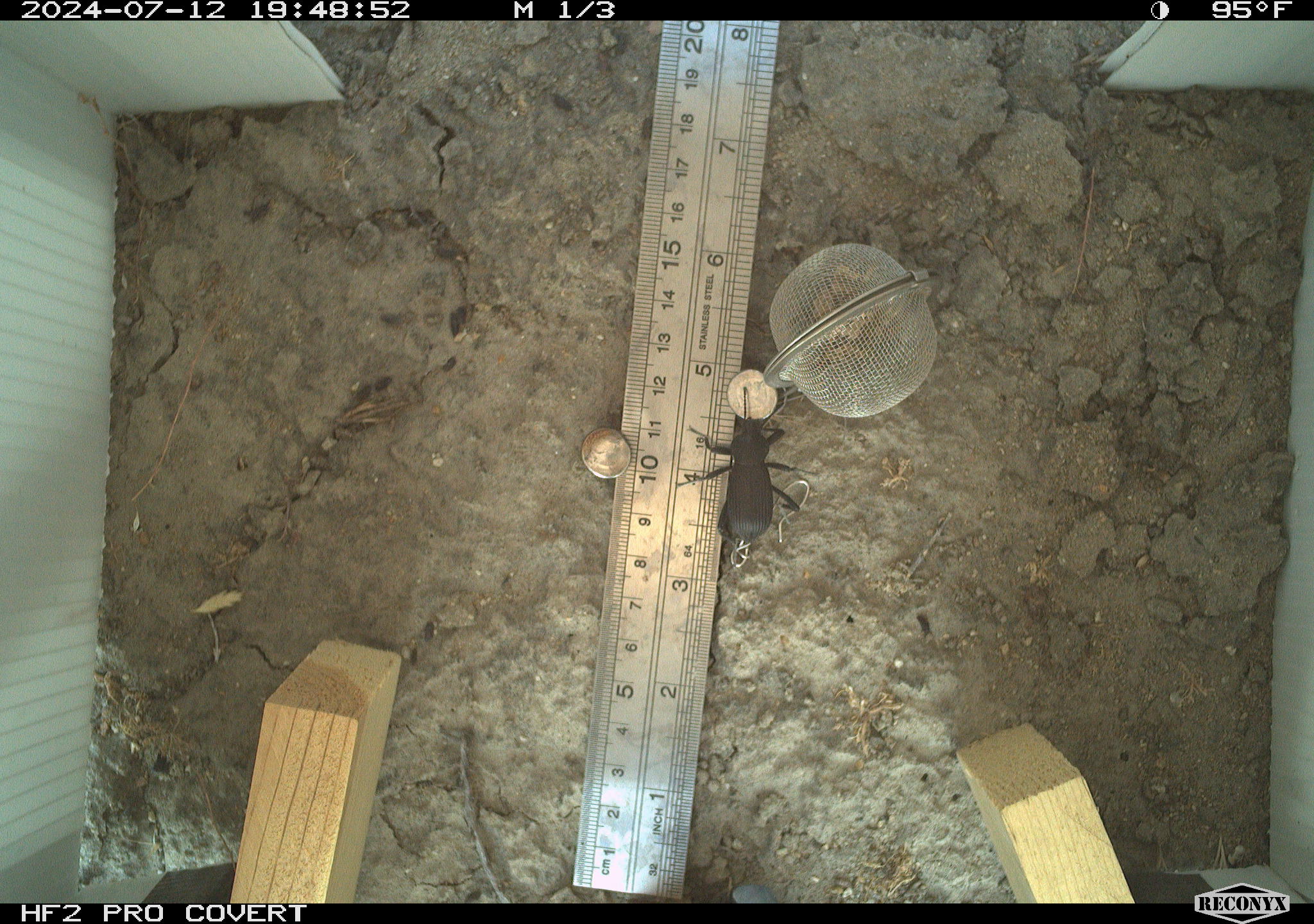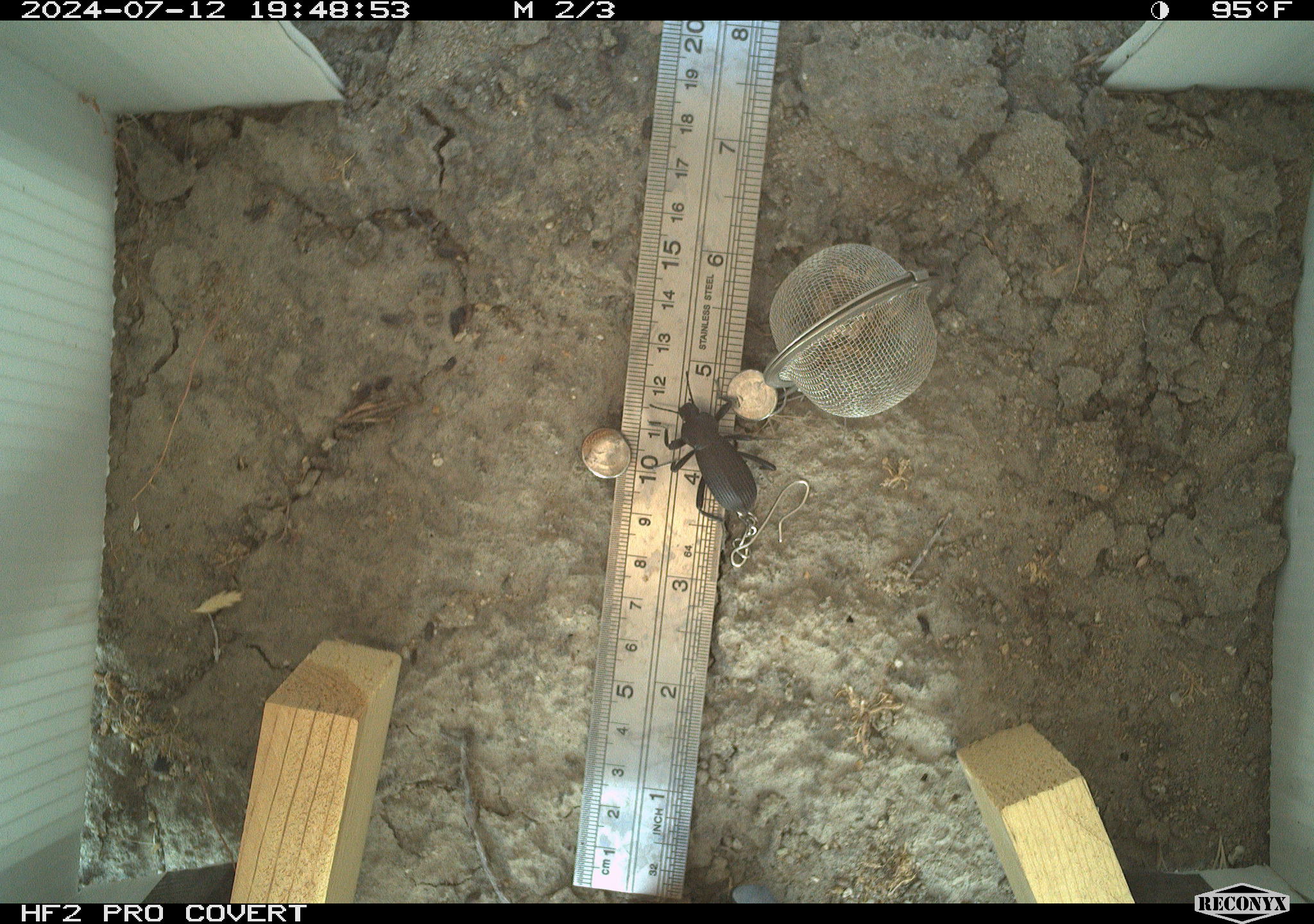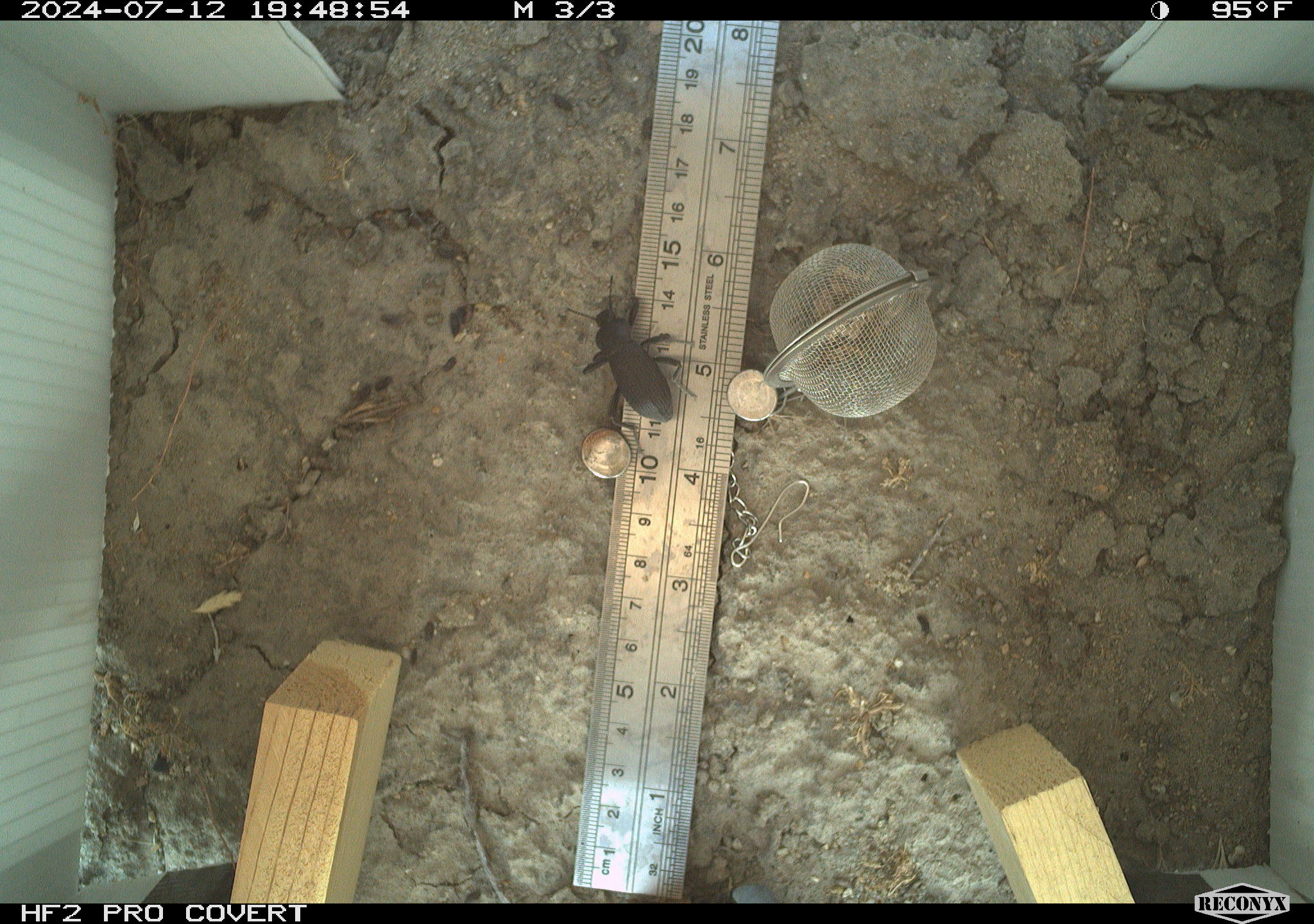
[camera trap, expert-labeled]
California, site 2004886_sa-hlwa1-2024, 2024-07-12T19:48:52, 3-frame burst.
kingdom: Animalia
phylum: Arthropoda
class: Insecta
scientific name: Insecta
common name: insect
Insect (Insecta).